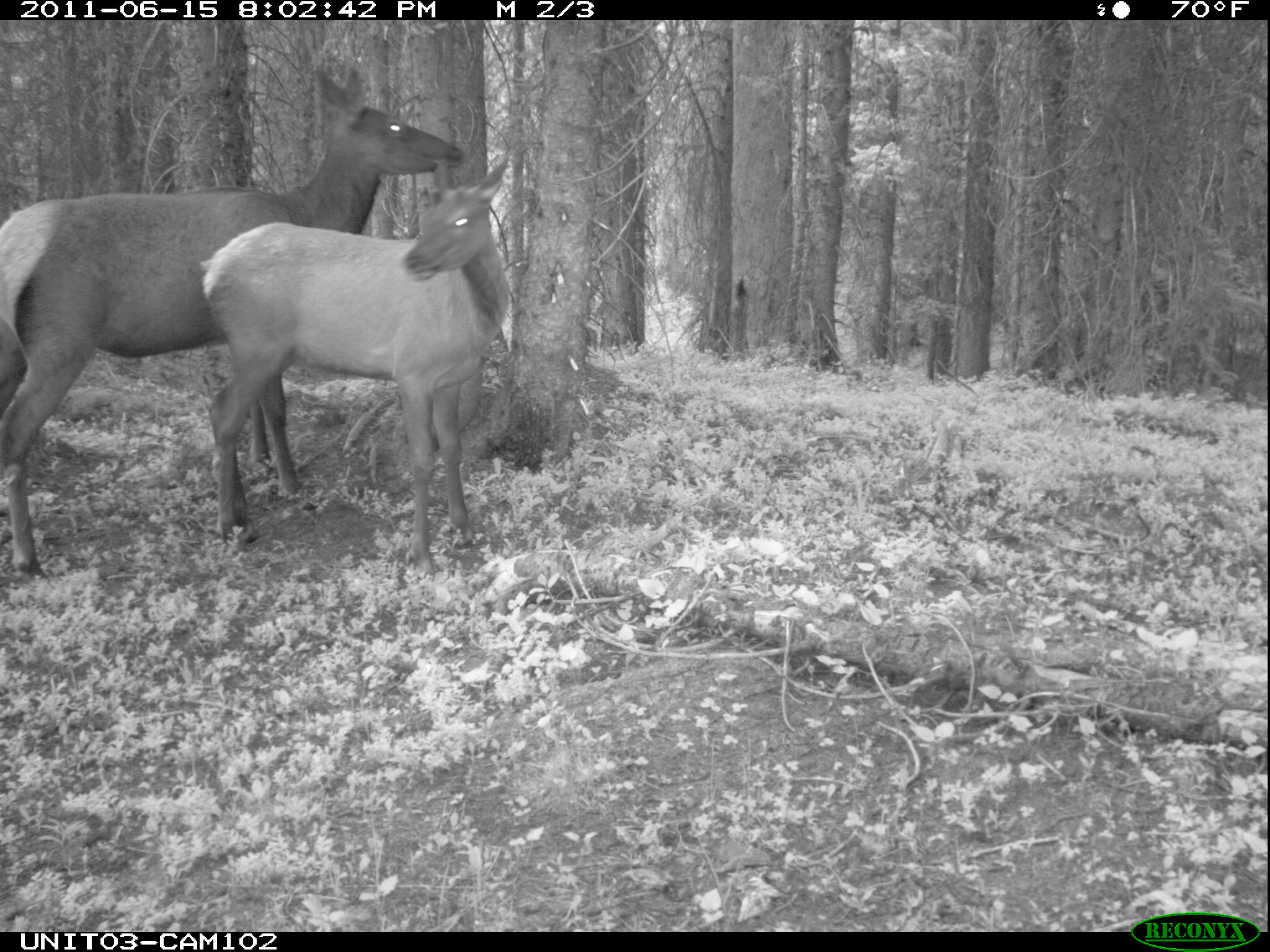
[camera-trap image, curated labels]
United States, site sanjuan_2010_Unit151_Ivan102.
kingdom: Animalia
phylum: Chordata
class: Mammalia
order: Artiodactyla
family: Cervidae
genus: Cervus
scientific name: Cervus elaphus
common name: red deer